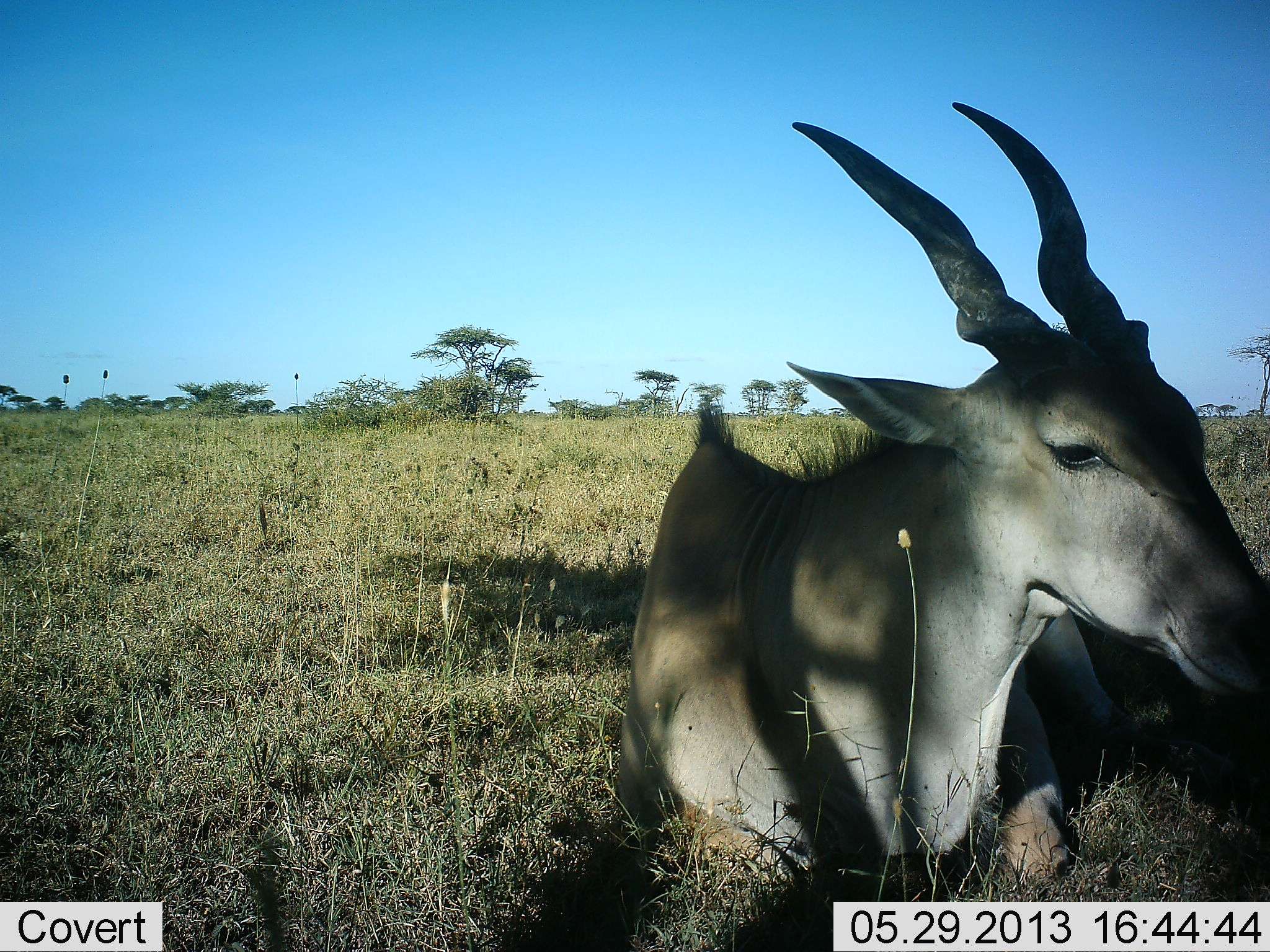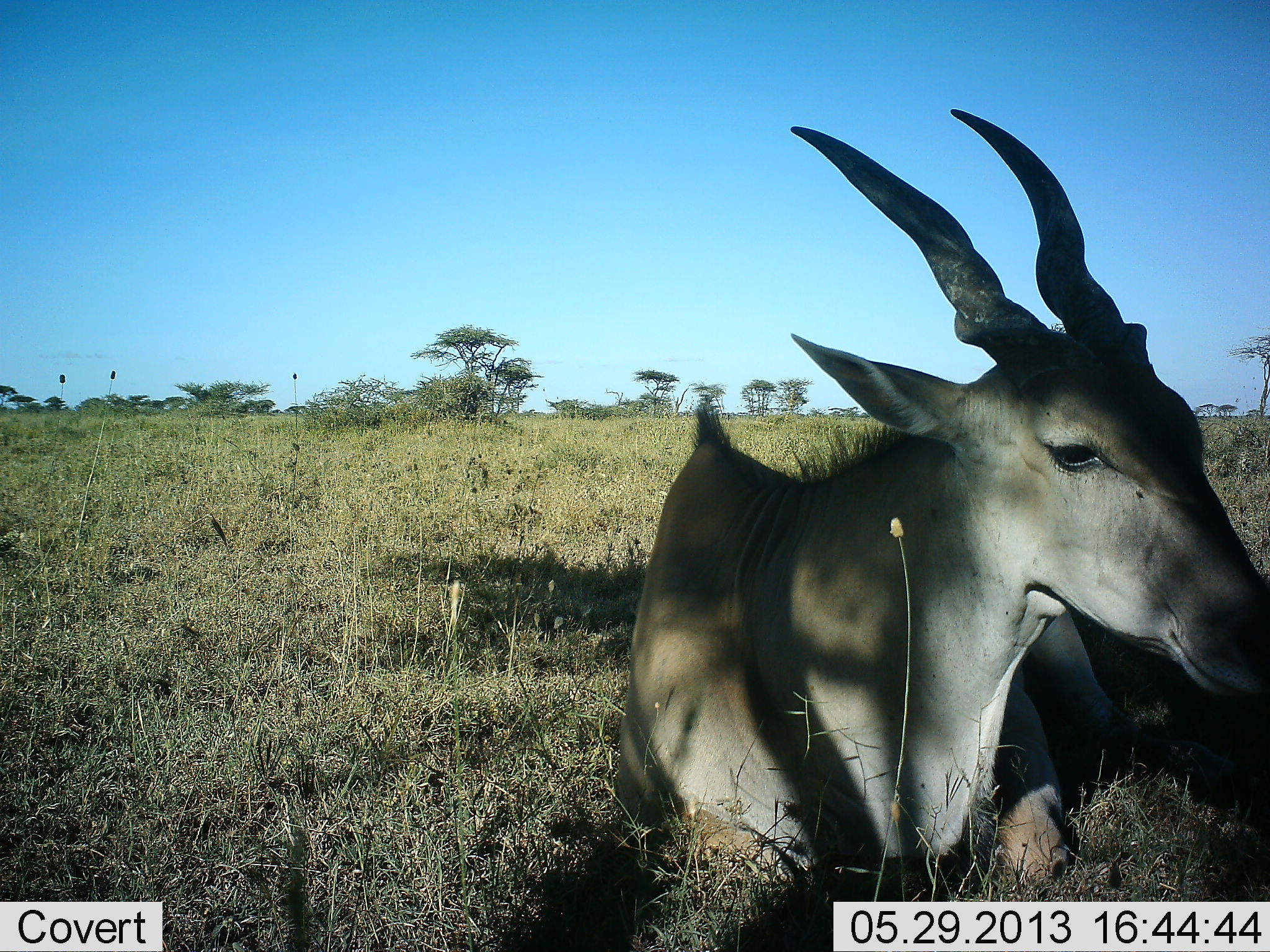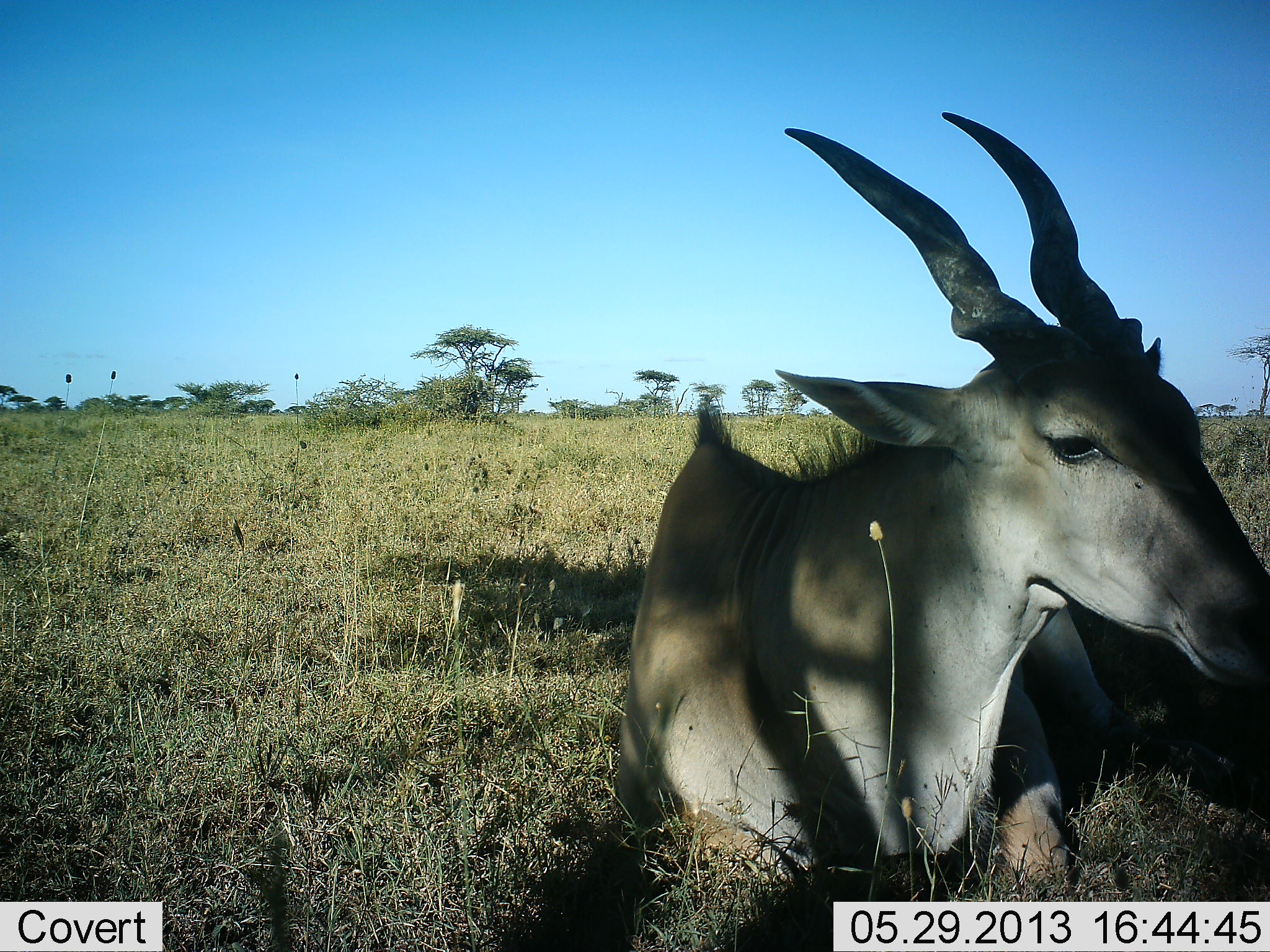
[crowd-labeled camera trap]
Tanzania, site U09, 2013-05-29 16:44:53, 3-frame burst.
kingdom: Animalia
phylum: Chordata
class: Mammalia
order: Artiodactyla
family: Bovidae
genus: Tragelaphus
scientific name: Tragelaphus oryx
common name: eland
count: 1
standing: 10%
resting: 90%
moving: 0%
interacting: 0%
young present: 0%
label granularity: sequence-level